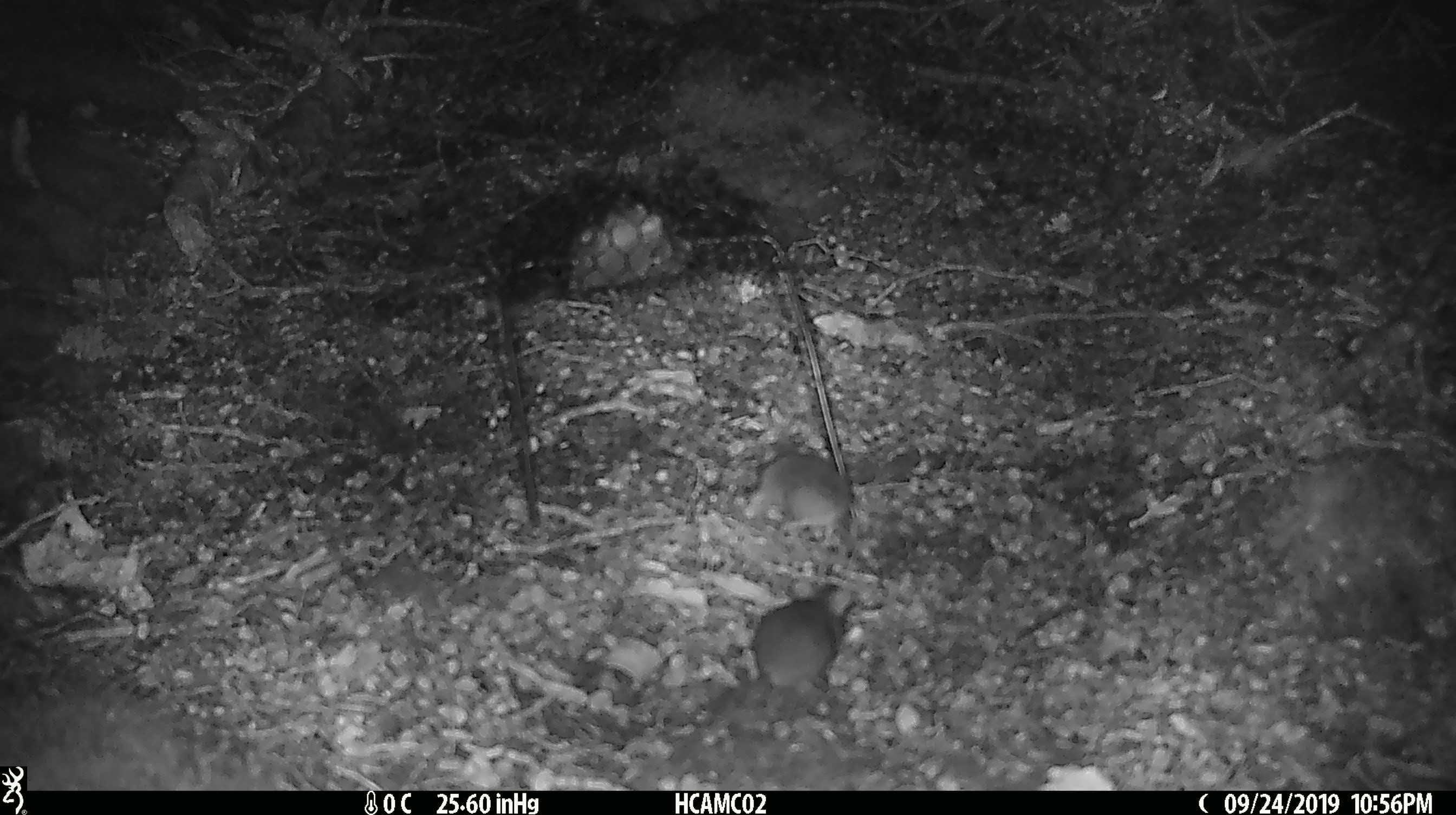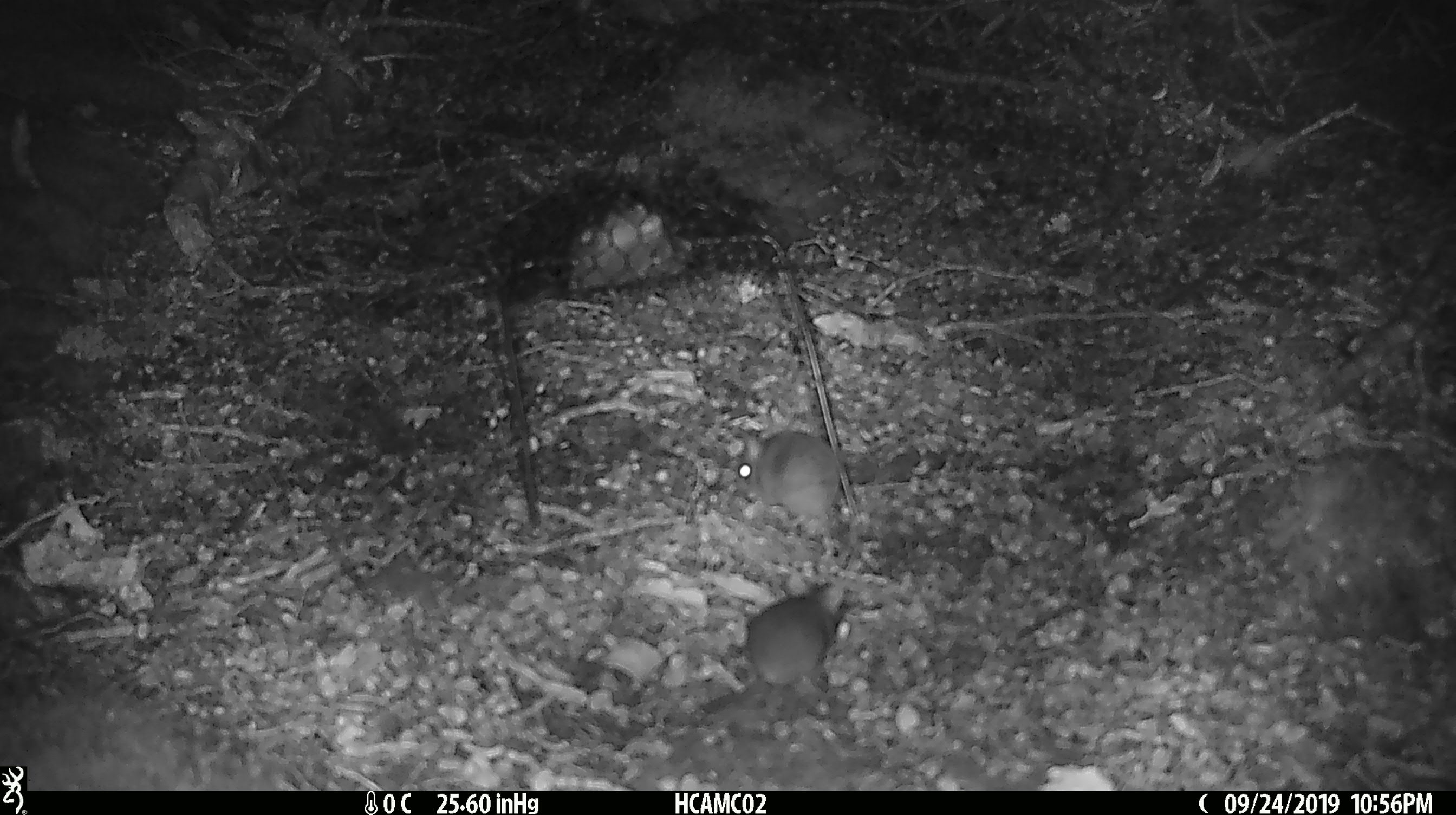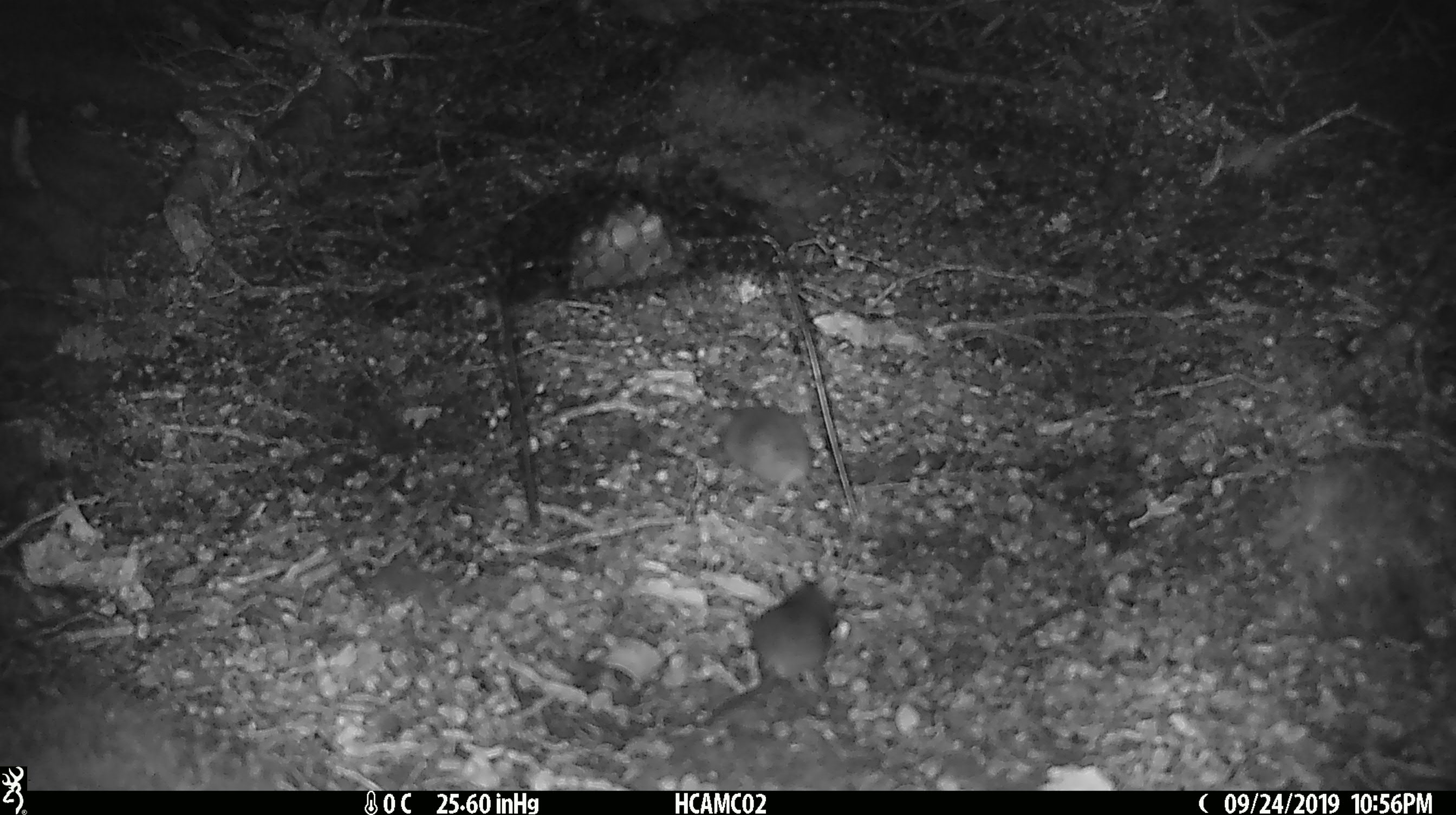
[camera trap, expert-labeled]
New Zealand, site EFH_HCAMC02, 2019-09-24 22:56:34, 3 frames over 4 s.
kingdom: Animalia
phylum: Chordata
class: Mammalia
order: Rodentia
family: Muridae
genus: Mus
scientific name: Mus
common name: mouse